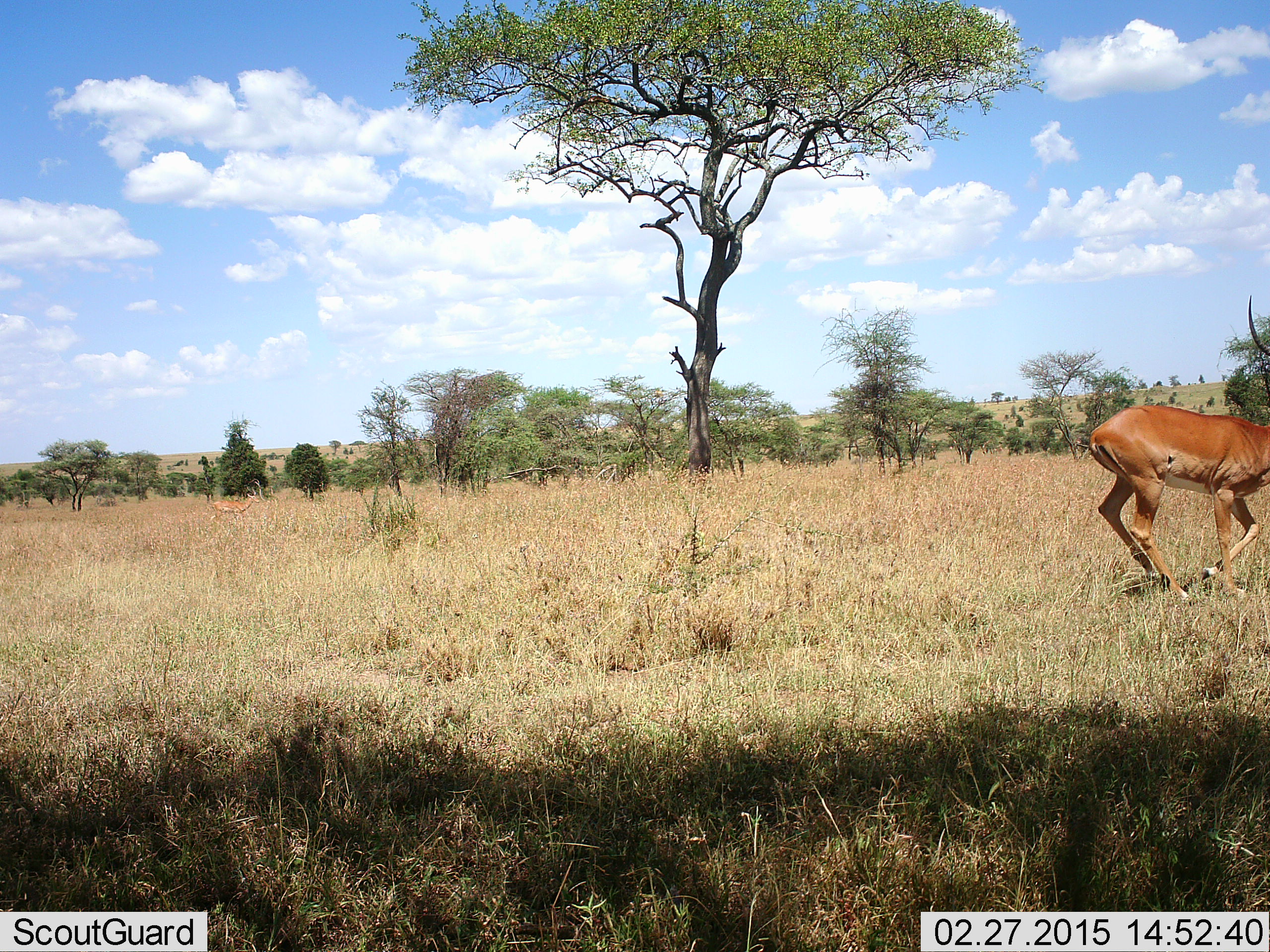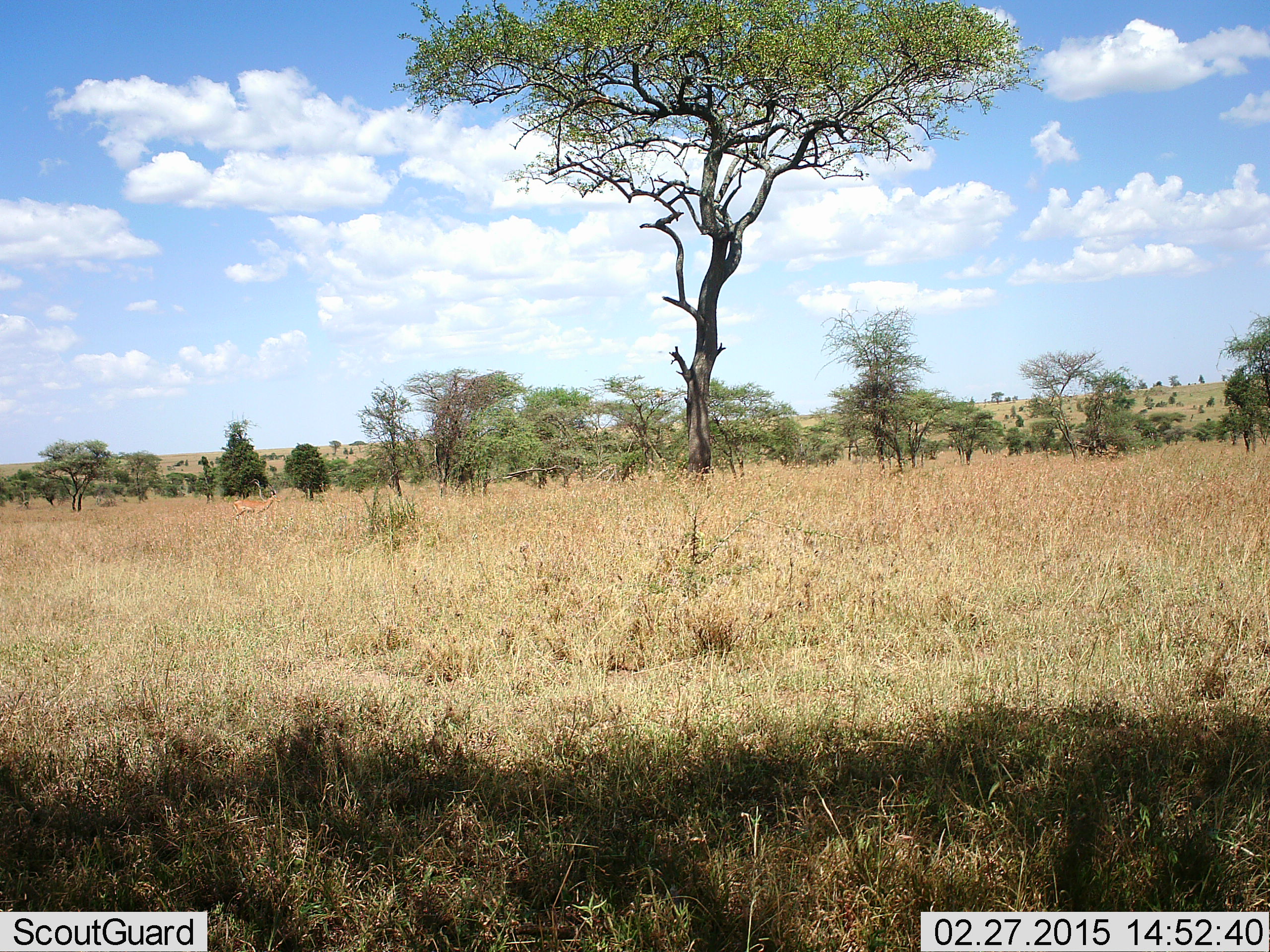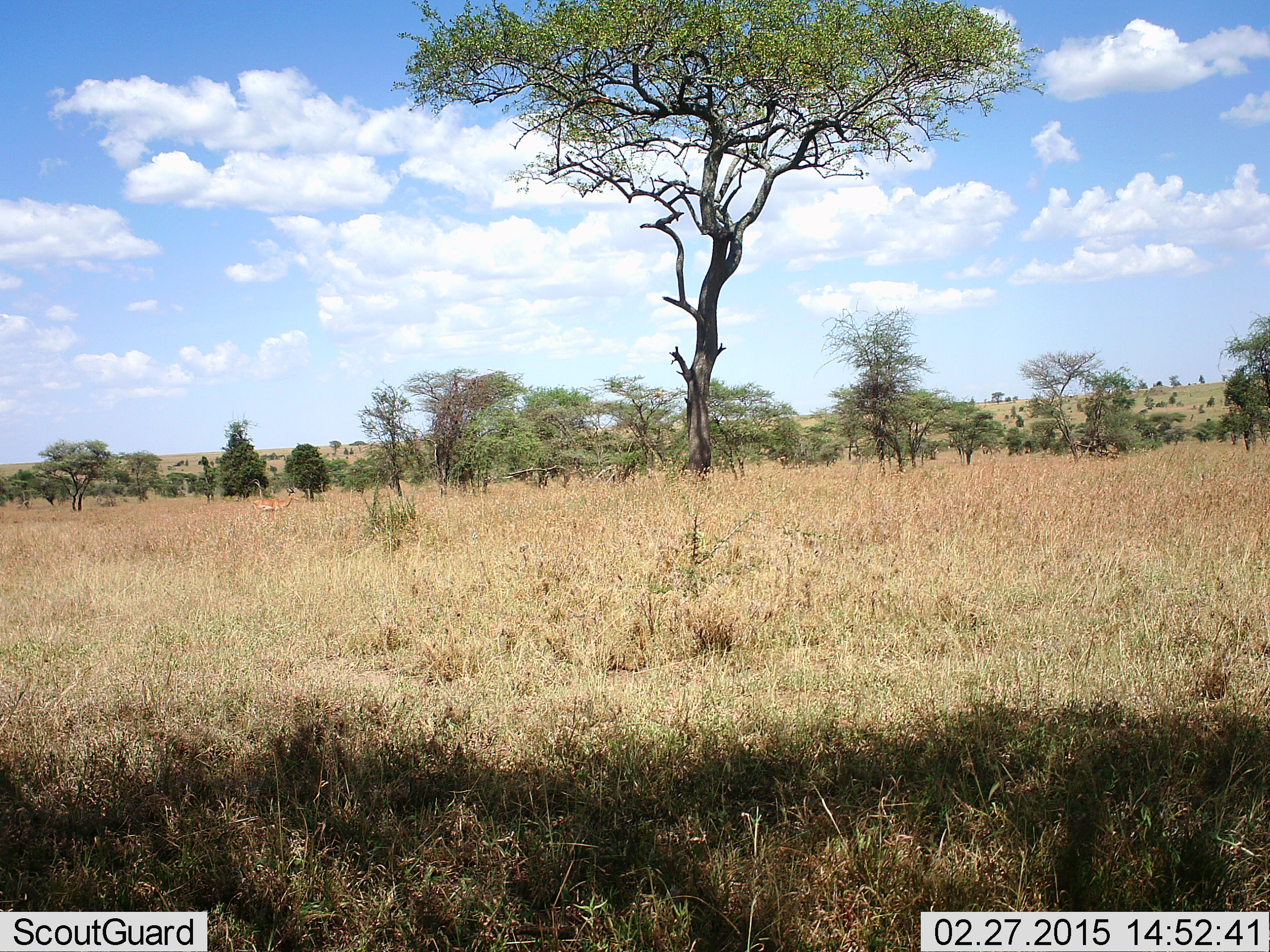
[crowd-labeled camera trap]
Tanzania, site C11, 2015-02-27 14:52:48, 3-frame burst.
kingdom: Animalia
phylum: Chordata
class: Mammalia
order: Artiodactyla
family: Bovidae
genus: Aepyceros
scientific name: Aepyceros melampus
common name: impala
Impala (Aepyceros melampus), count 1. Behavior (volunteer vote fractions): standing 0%, resting 0%, moving 100%, interacting 0%. Young present (vote fraction): 0%. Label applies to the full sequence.